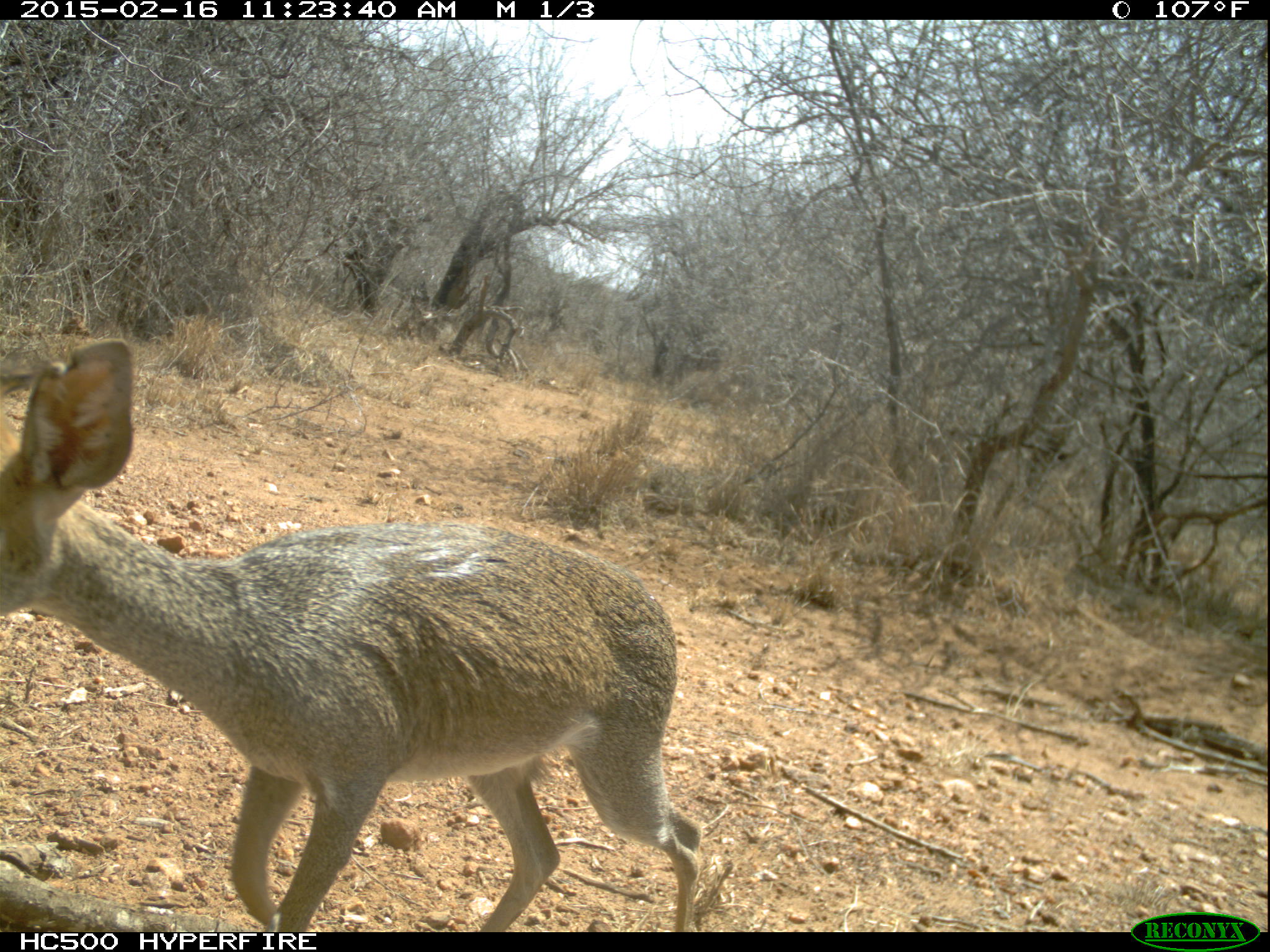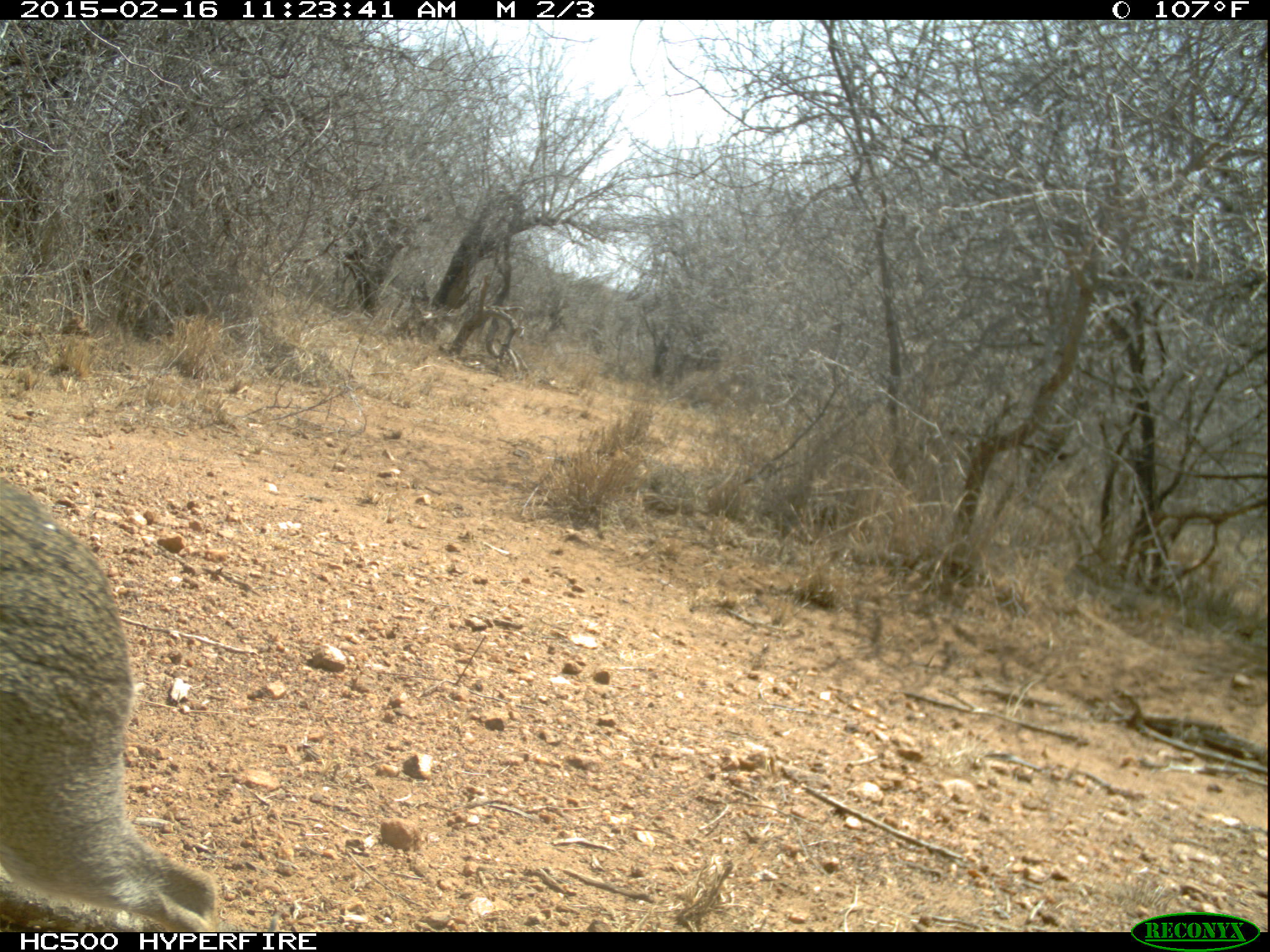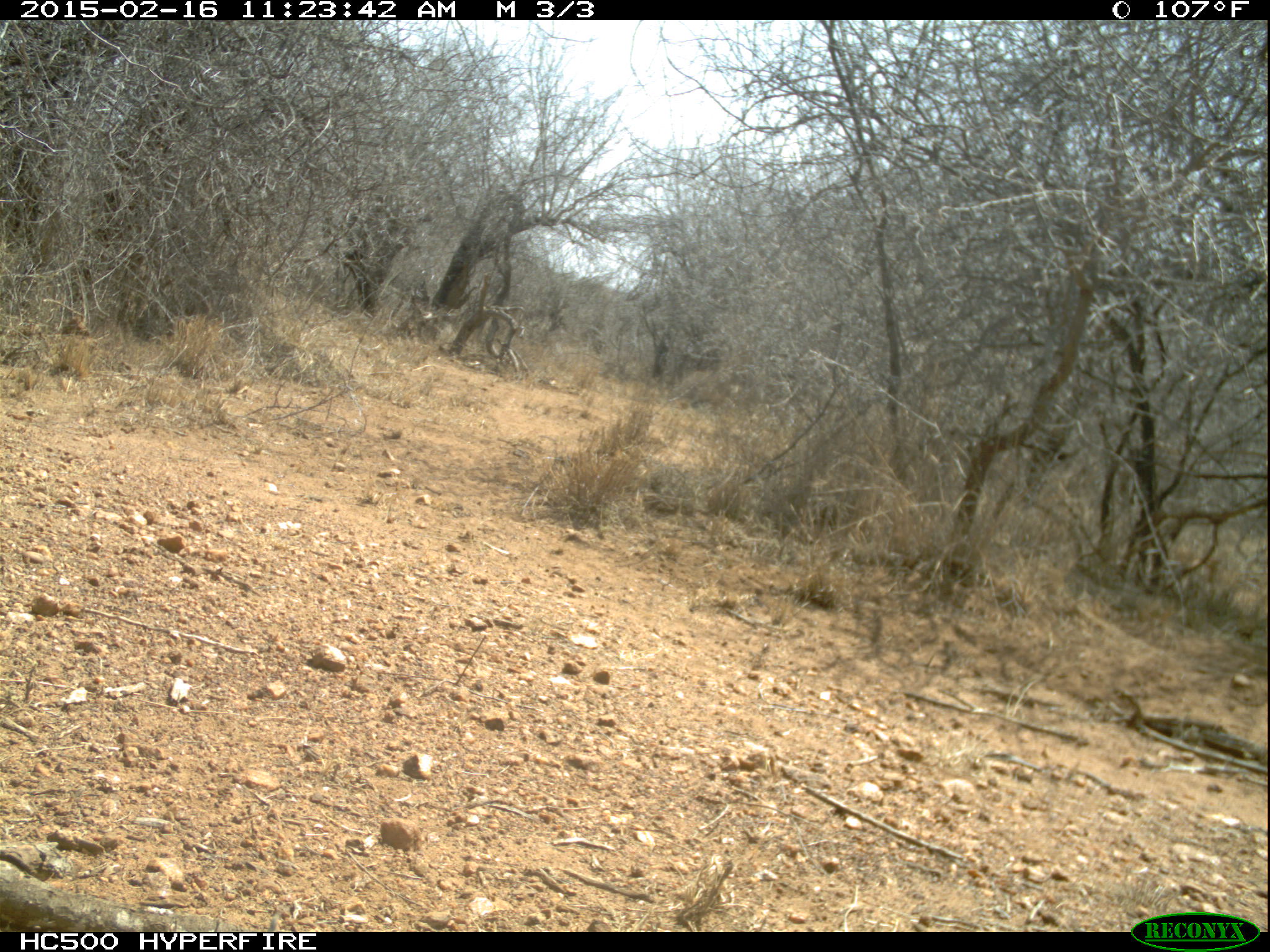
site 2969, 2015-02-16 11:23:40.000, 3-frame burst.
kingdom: Animalia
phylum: Chordata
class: Mammalia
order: Artiodactyla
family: Bovidae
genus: Madoqua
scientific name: Madoqua guentheri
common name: günther's dik-dik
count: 1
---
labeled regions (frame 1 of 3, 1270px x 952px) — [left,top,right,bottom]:
madoqua guentheri: [0,334,703,932]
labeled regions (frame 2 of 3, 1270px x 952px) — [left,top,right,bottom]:
madoqua guentheri: [0,475,221,931]